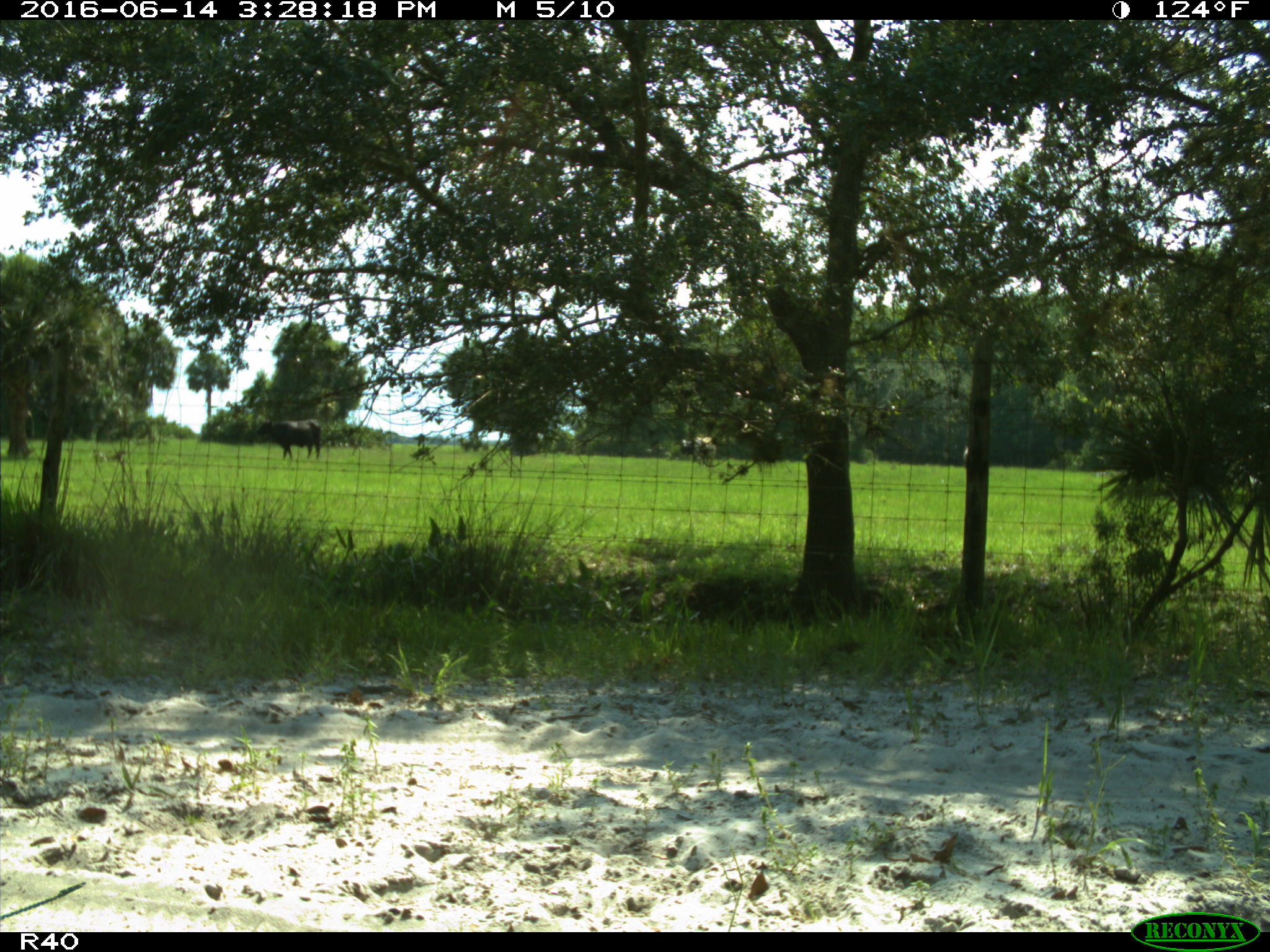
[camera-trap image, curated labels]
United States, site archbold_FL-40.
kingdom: Animalia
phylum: Chordata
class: Mammalia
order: Artiodactyla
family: Bovidae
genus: Bos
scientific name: Bos taurus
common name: domestic cow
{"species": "Bos taurus (domestic cow)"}